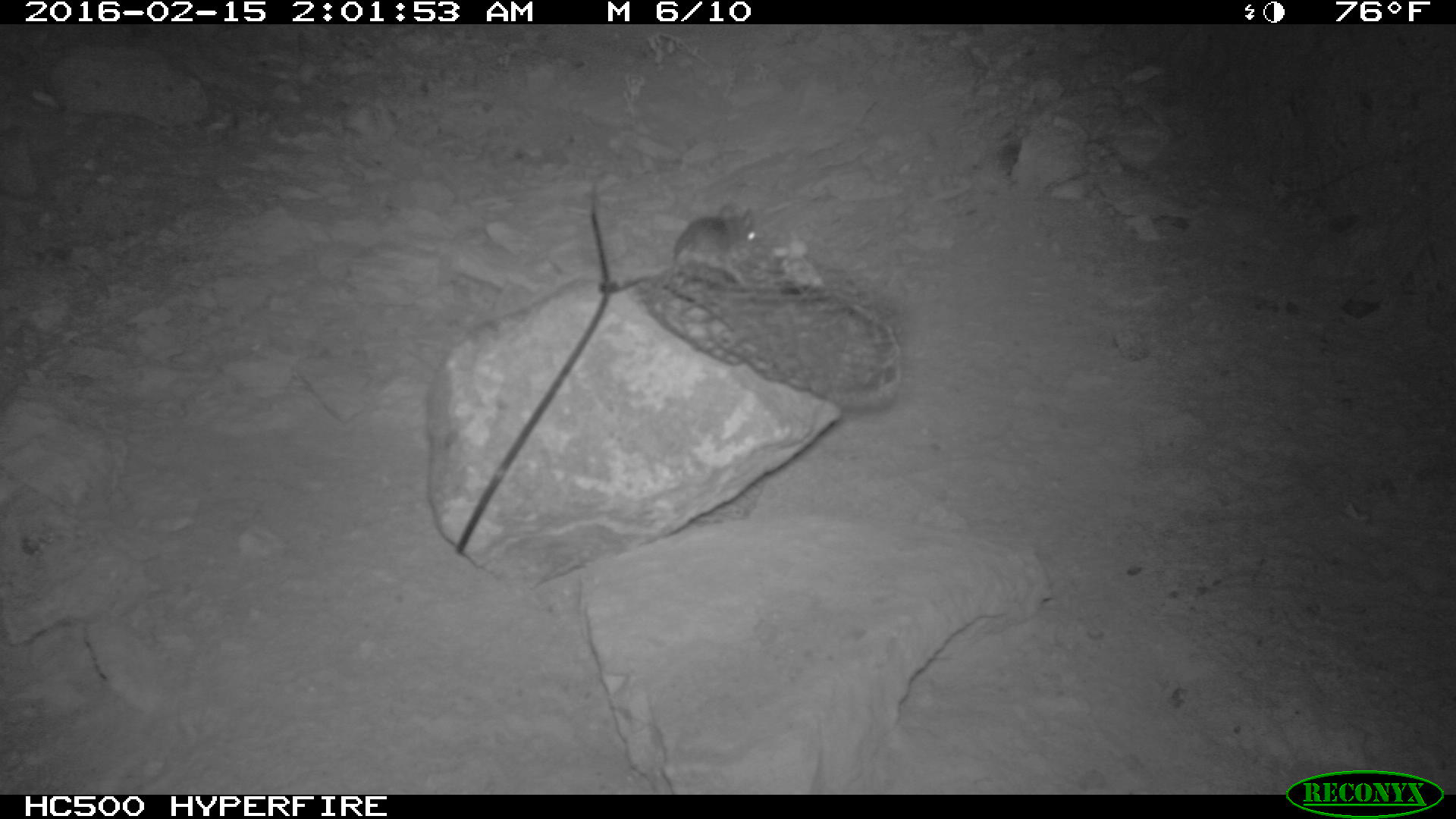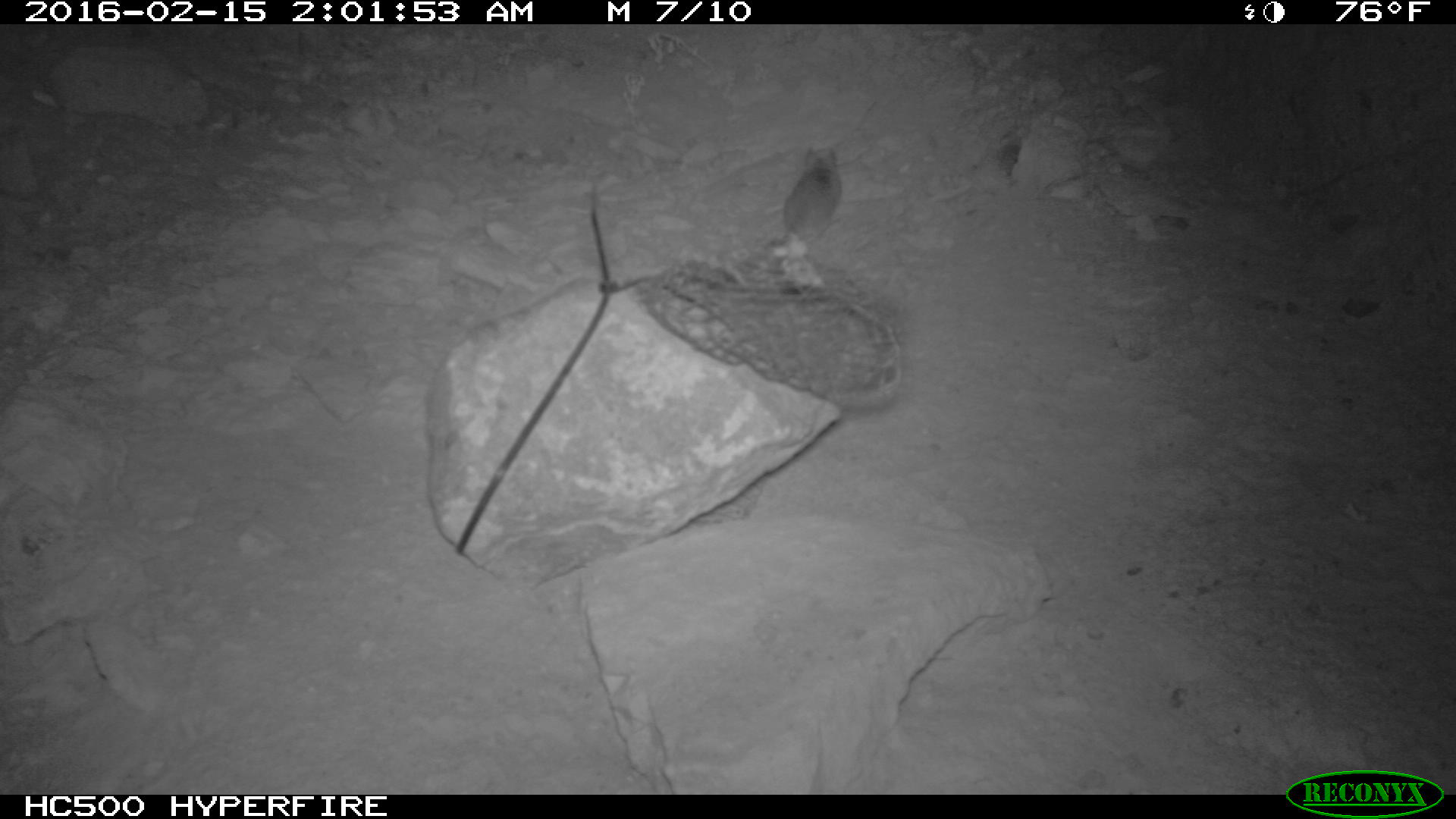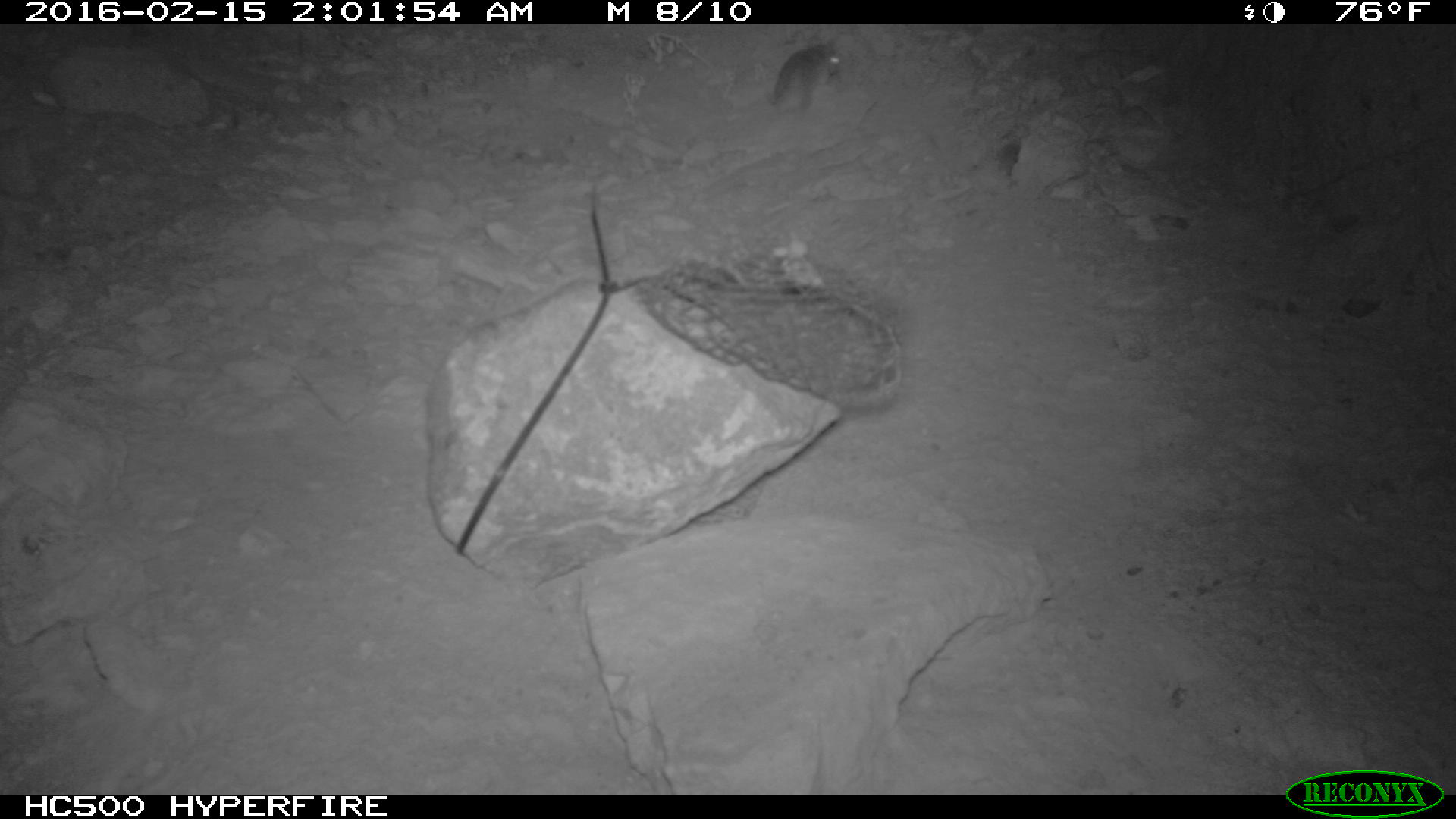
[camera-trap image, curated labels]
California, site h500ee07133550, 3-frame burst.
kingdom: Animalia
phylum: Chordata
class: Mammalia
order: Rodentia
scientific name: Rodentia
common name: rodent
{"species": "rodent (Rodentia)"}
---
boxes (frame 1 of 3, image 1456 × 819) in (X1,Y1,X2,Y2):
rodent: (673,204,758,273)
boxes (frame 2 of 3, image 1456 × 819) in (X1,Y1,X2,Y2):
rodent: (751,143,841,257)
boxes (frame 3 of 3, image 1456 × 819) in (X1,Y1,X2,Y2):
rodent: (764,42,843,112)